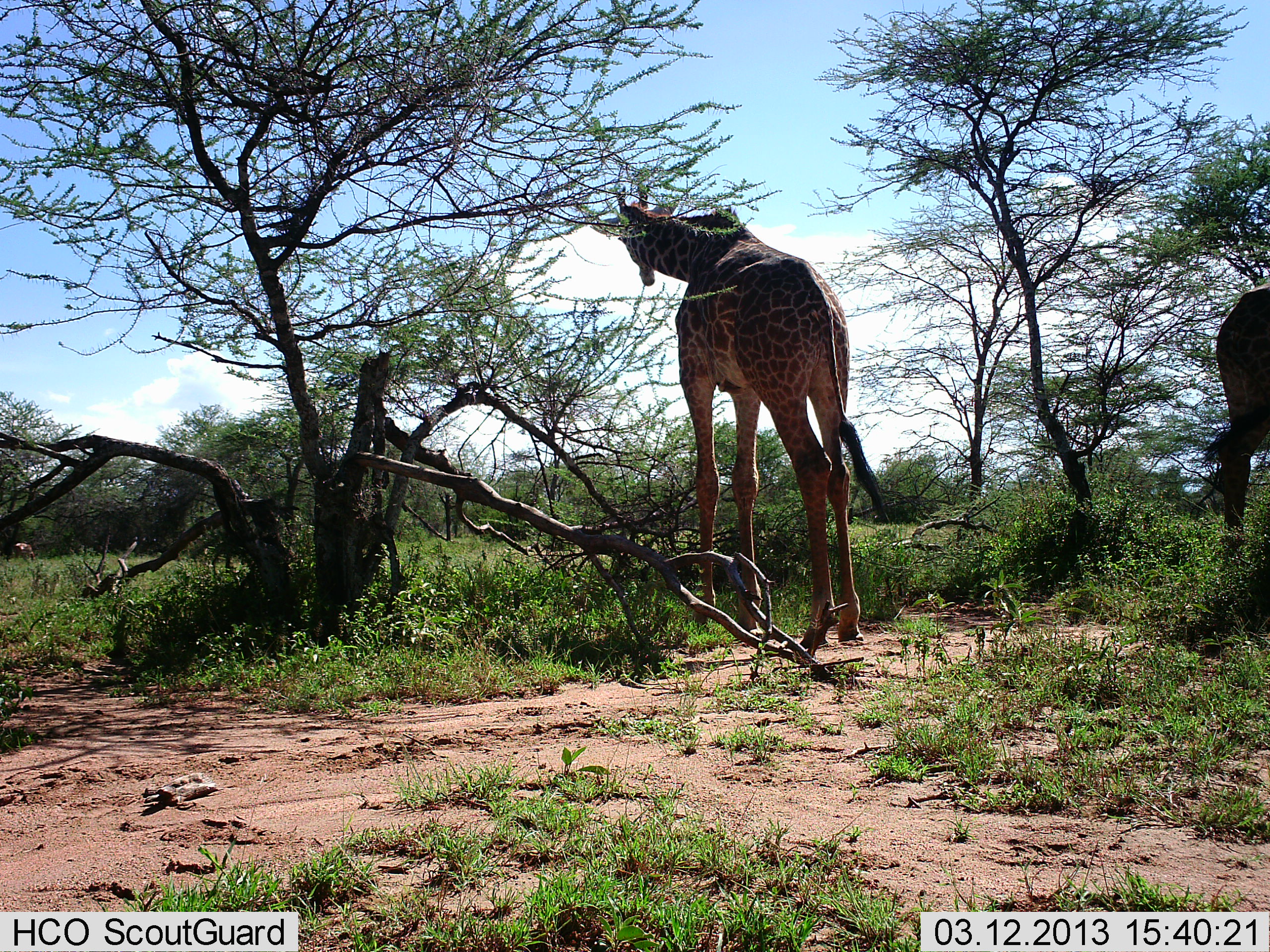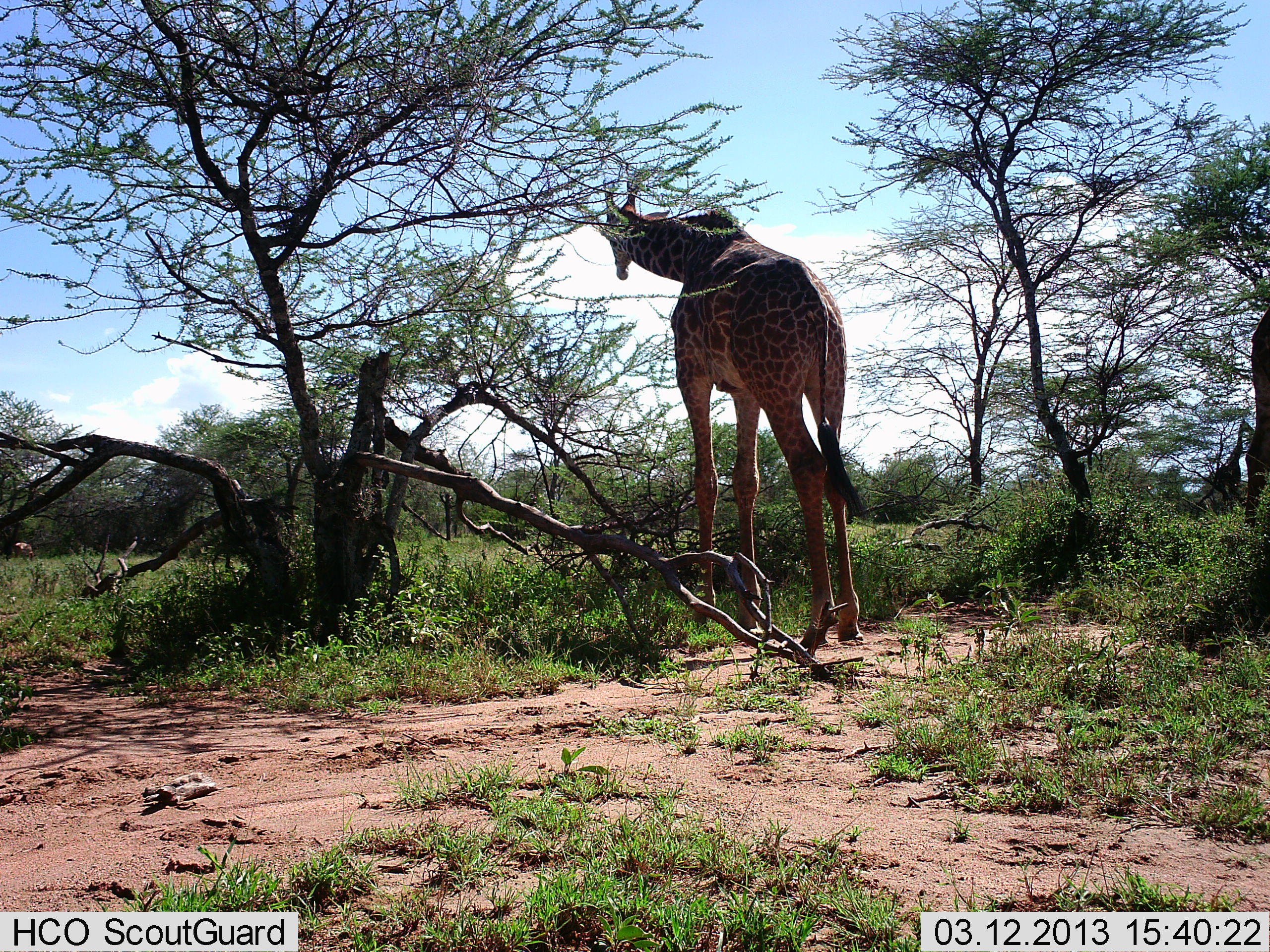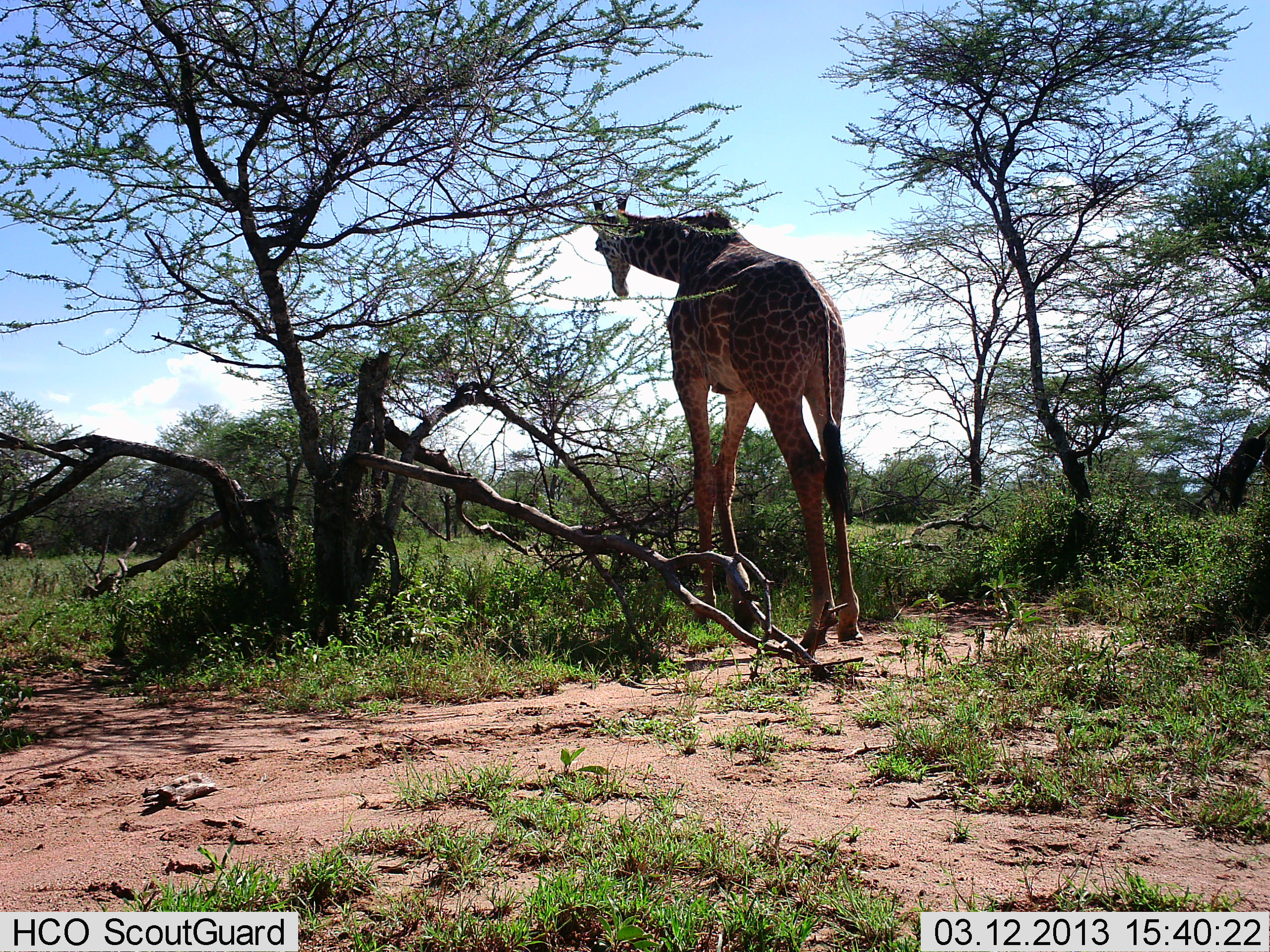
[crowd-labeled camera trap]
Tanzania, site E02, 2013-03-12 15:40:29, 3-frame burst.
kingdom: Animalia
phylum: Chordata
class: Mammalia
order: Artiodactyla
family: Giraffidae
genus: Giraffa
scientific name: Giraffa camelopardalis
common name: giraffe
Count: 2.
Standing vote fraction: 77%.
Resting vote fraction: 0%.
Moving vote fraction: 23%.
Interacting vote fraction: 0%.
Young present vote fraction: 0%.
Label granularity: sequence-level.